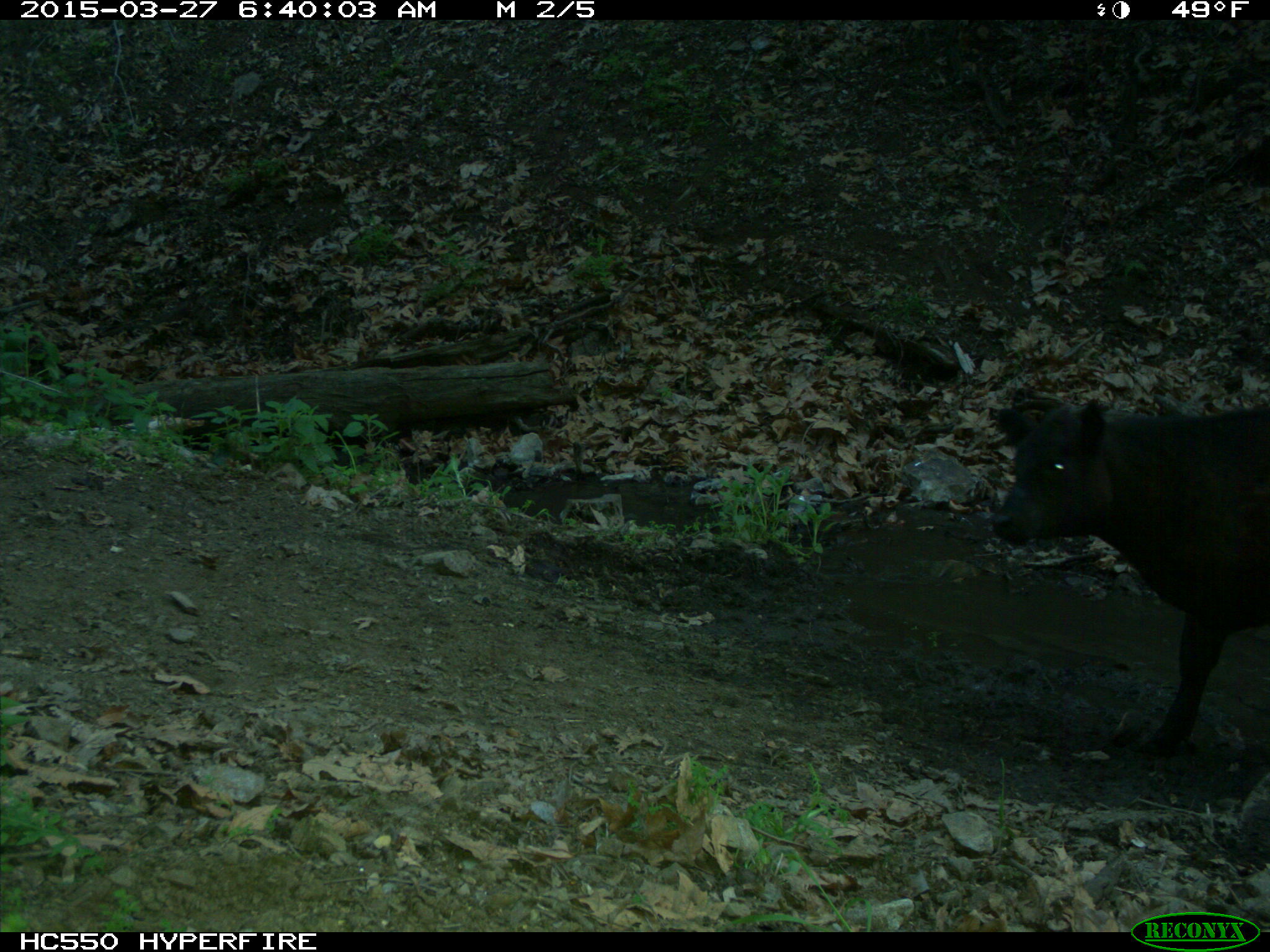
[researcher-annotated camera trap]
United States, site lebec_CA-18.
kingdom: Animalia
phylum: Chordata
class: Mammalia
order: Artiodactyla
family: Bovidae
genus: Bos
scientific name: Bos taurus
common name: domestic cow